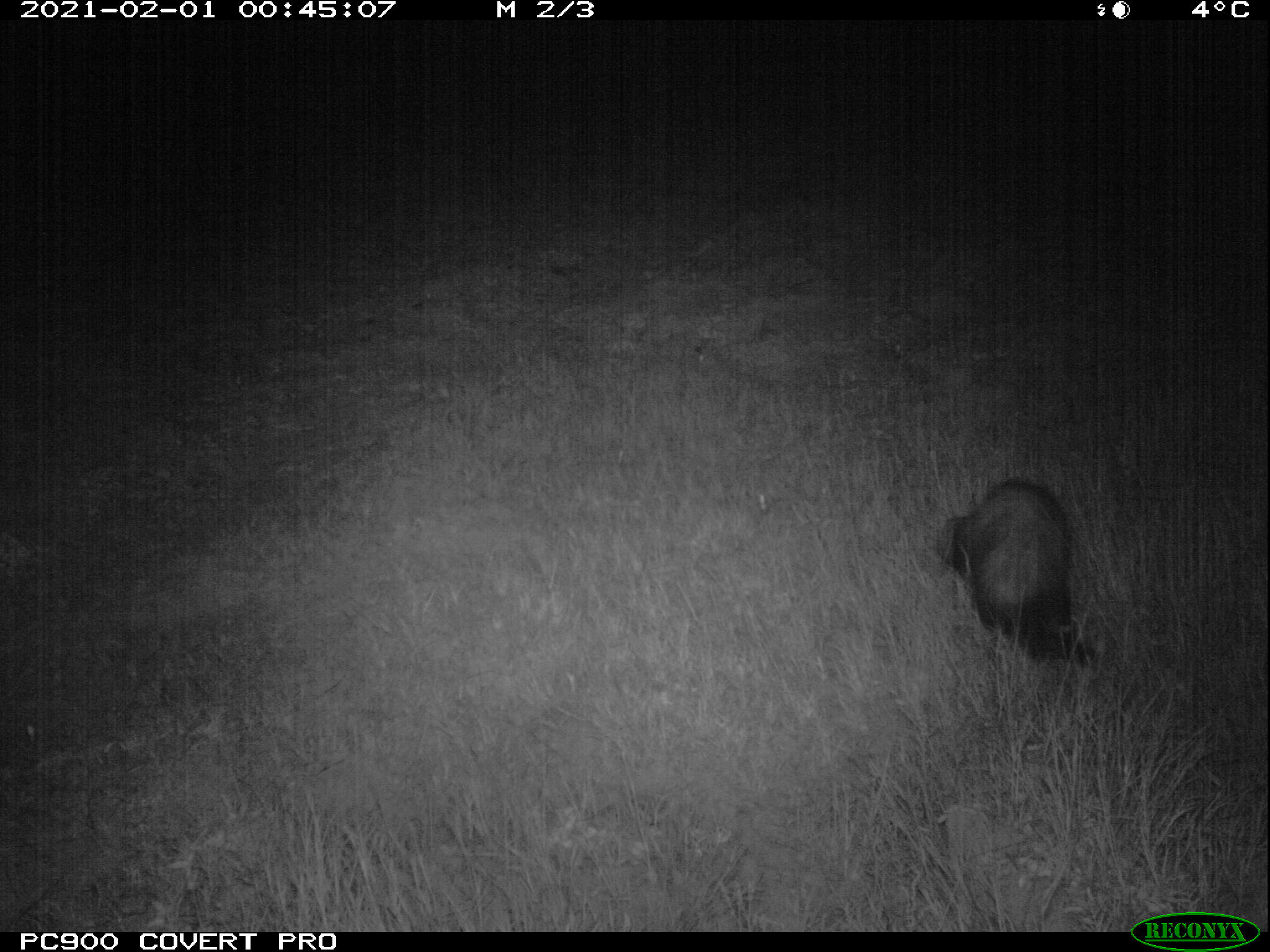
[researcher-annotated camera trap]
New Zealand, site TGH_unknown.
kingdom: Animalia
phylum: Chordata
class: Mammalia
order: Carnivora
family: Mustelidae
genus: Mustela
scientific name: Mustela furo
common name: ferret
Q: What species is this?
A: Ferret (Mustela furo).